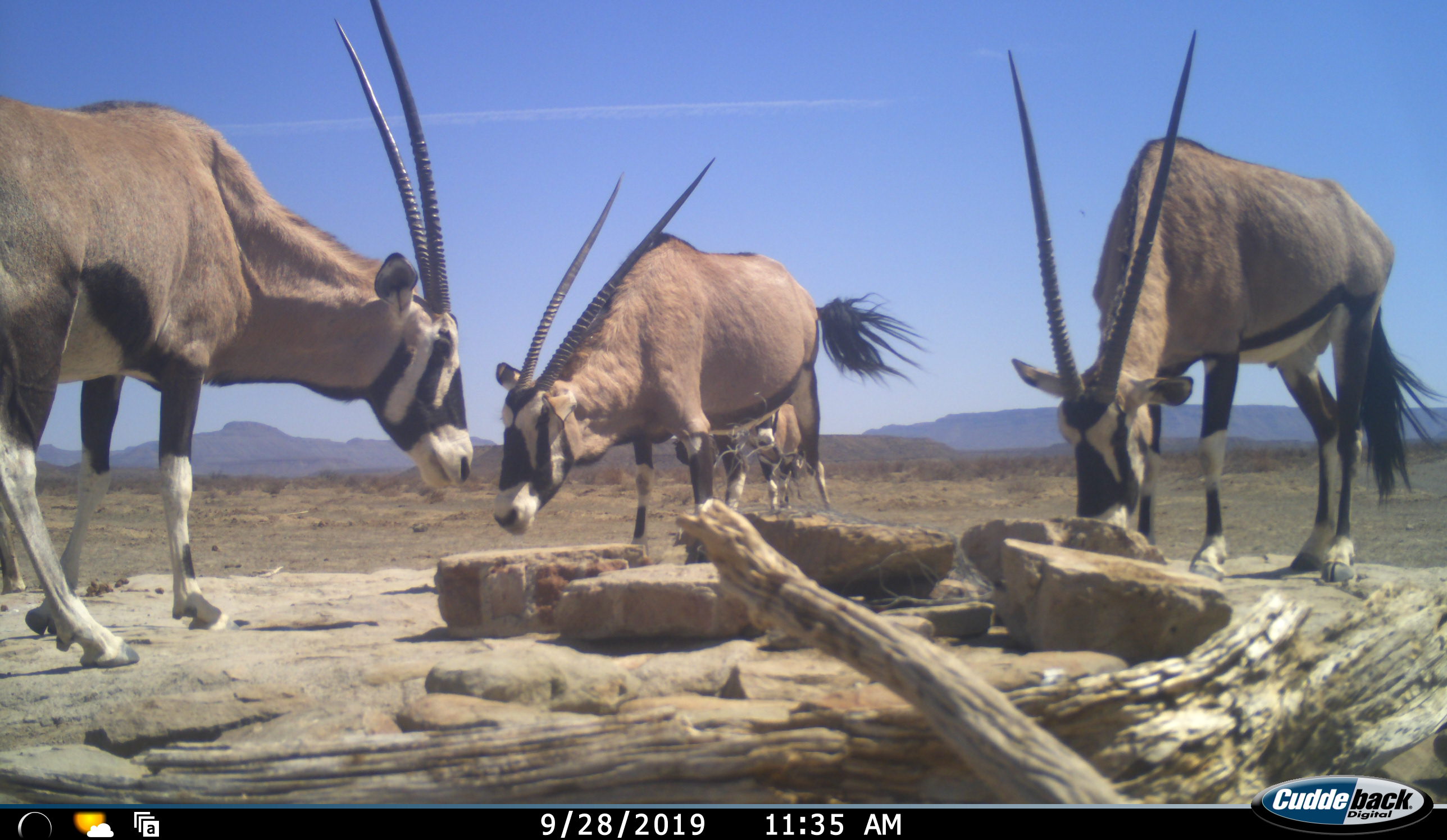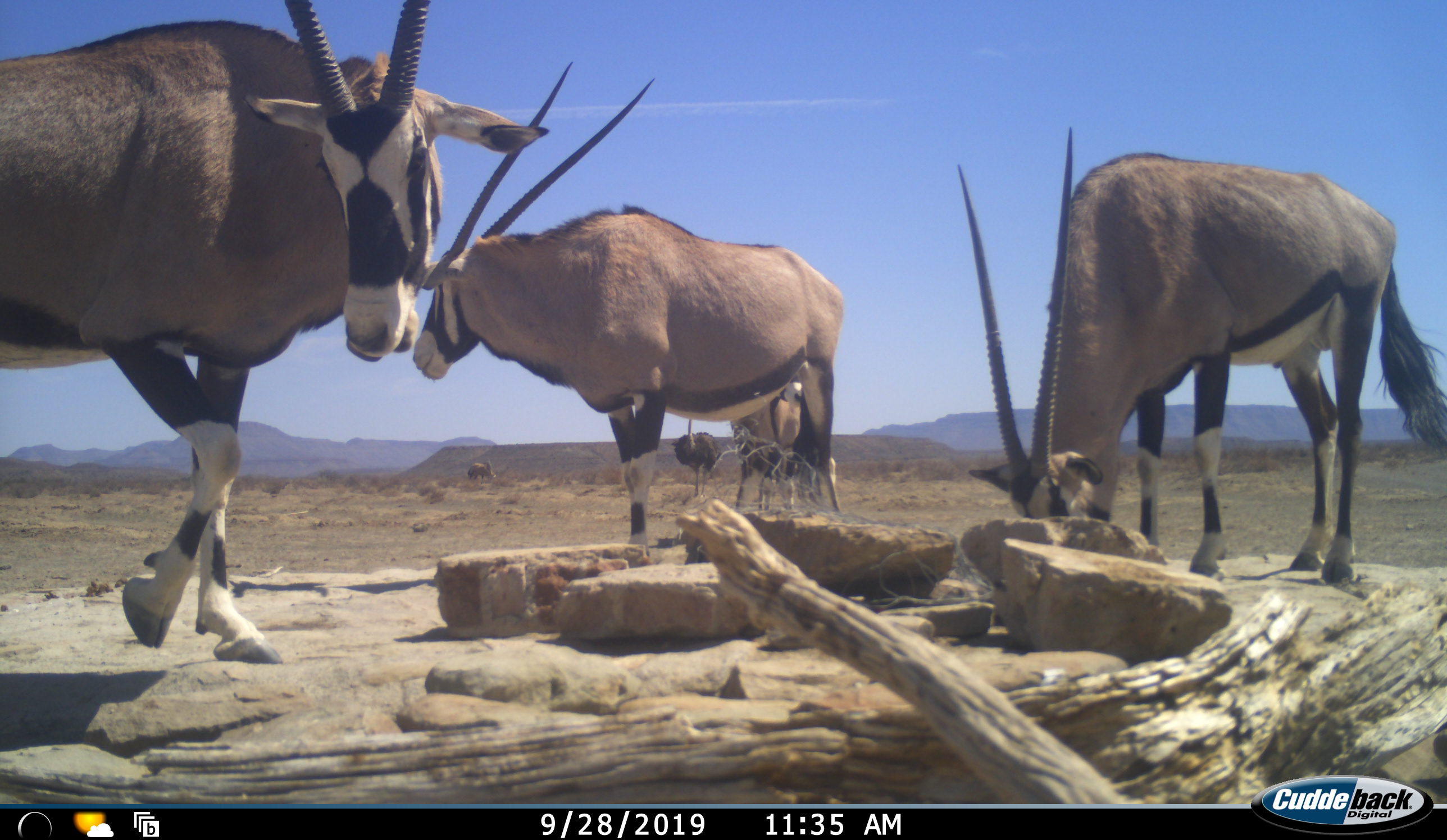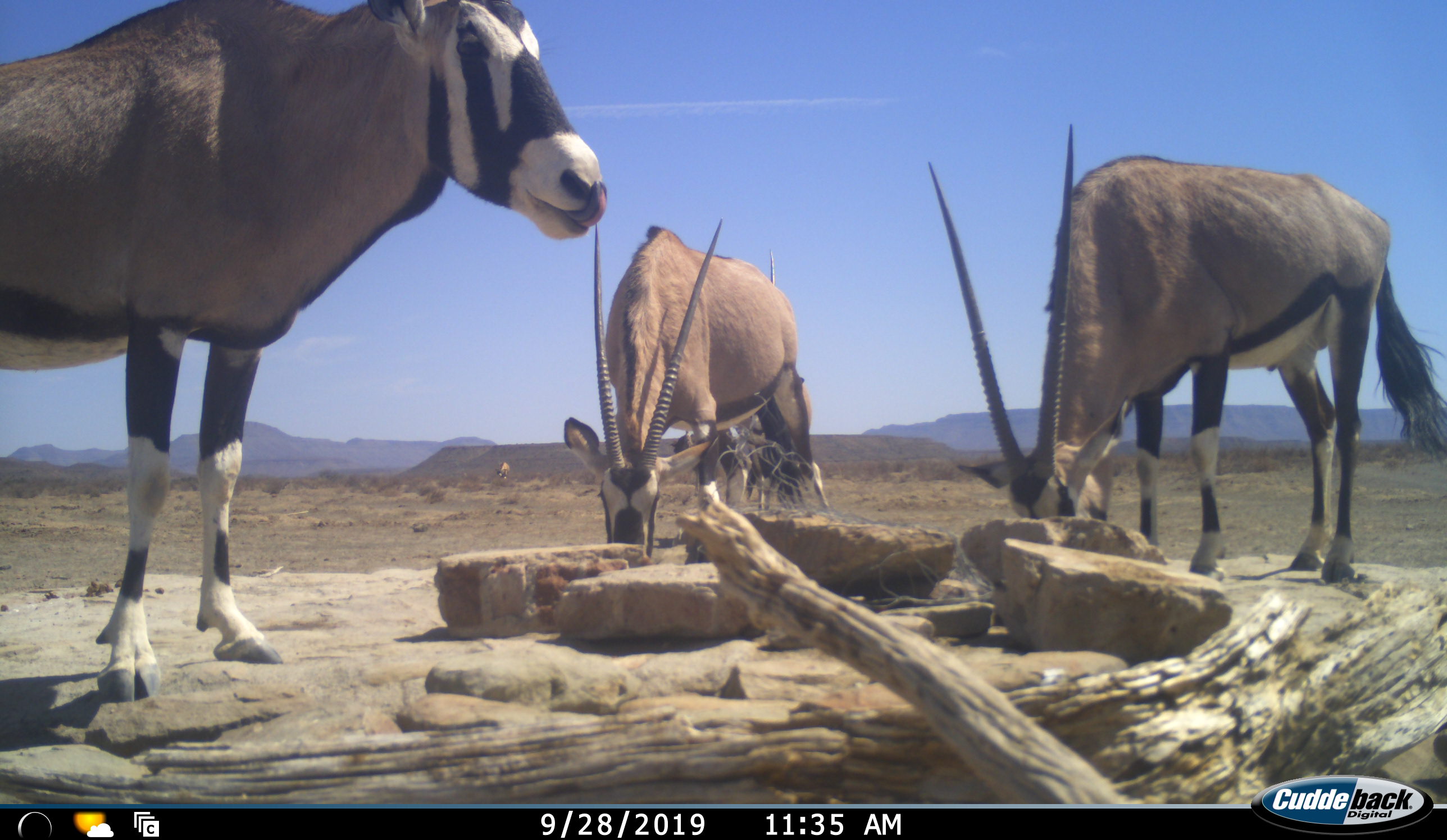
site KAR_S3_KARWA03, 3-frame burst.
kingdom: Animalia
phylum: Chordata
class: Mammalia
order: Artiodactyla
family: Bovidae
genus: Oryx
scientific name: Oryx gazella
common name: gemsbok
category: oryx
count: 5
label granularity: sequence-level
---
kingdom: Animalia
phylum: Chordata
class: Aves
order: Struthioniformes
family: Struthionidae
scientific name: Struthionidae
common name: ostrich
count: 1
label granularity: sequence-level